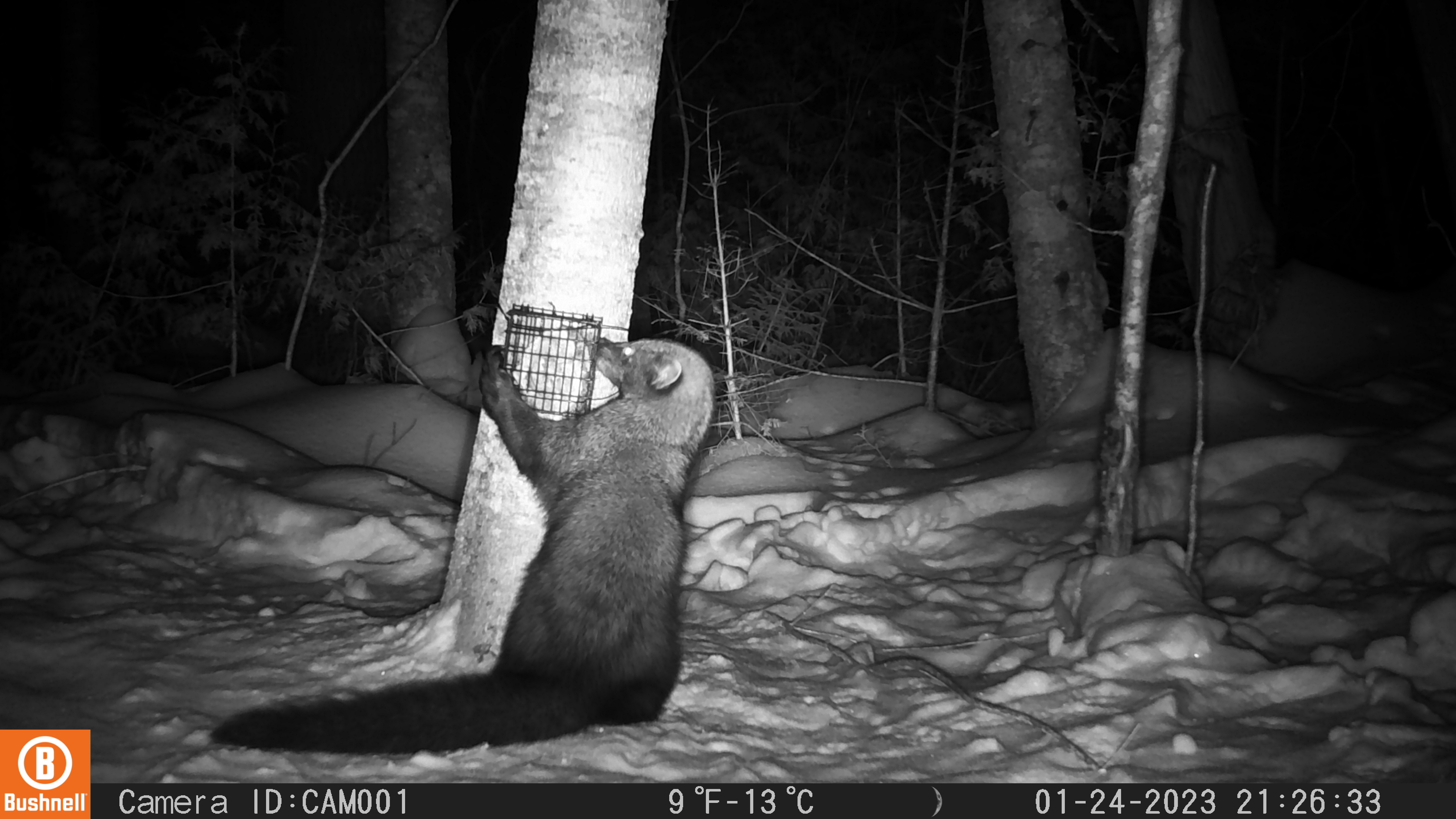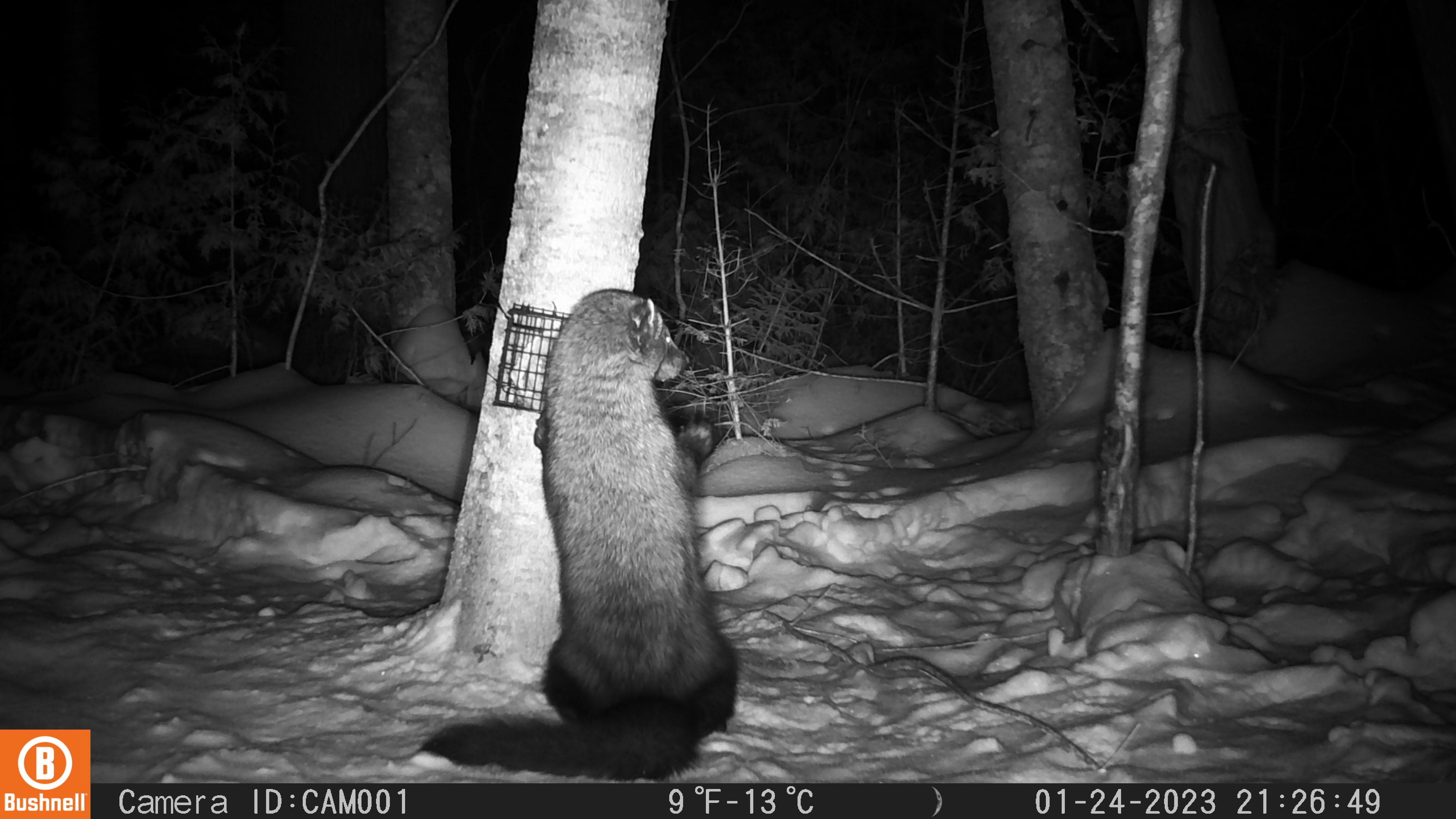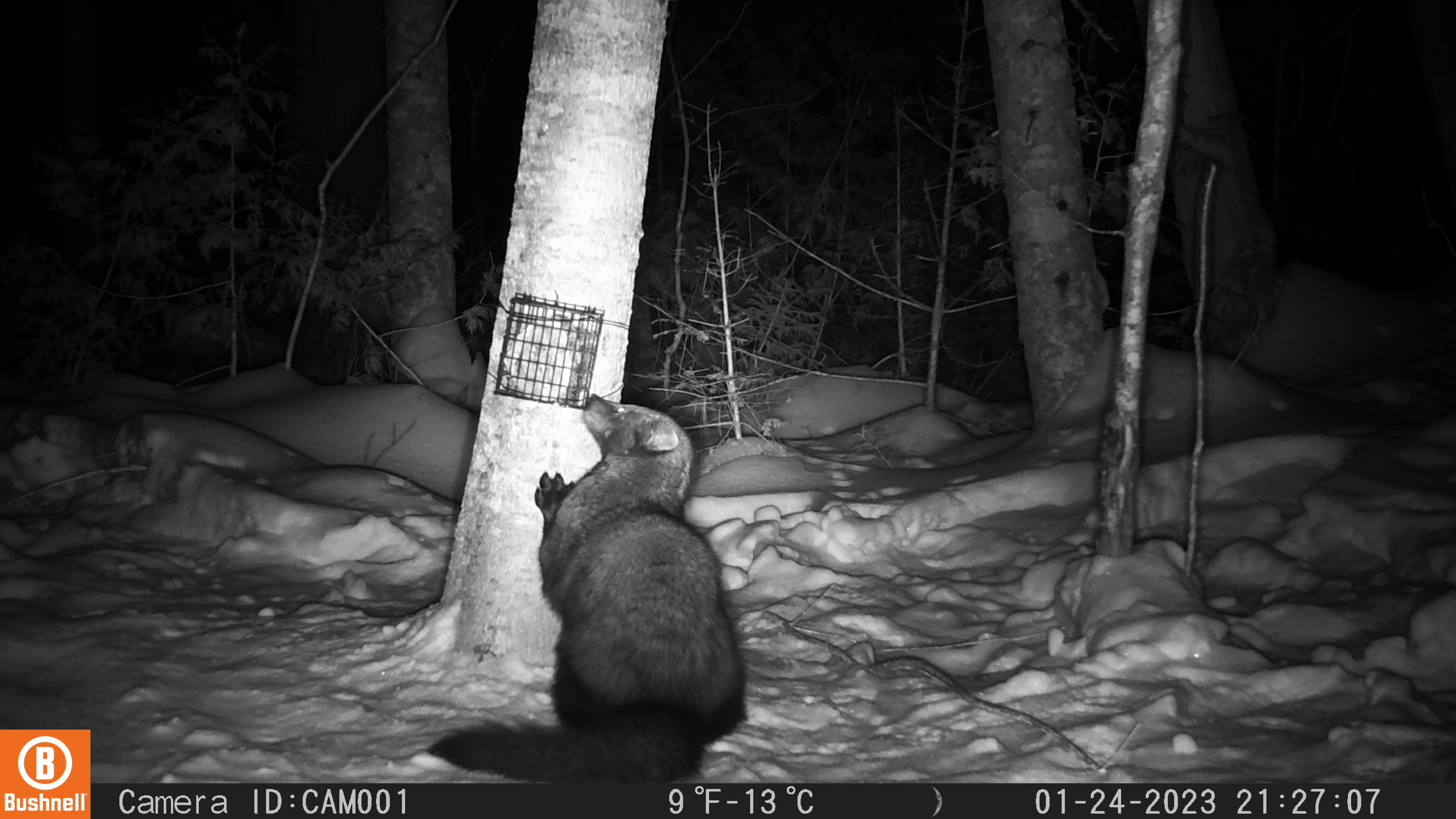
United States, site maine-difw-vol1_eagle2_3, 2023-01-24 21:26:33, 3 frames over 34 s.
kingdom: Animalia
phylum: Chordata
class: Mammalia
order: Carnivora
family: Mustelidae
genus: Pekania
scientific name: Pekania pennanti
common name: fisher